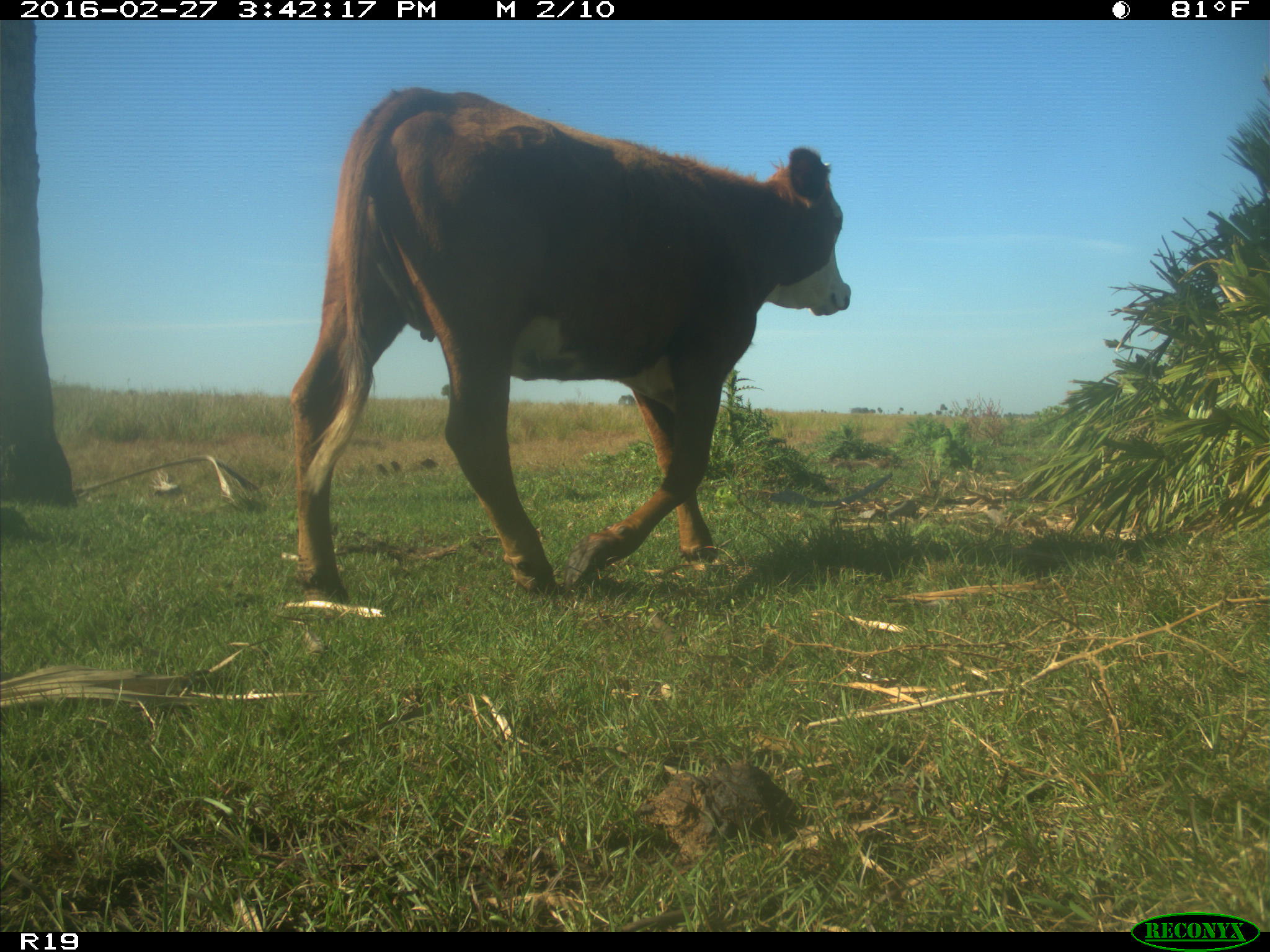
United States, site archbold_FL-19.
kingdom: Animalia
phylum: Chordata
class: Mammalia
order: Artiodactyla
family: Bovidae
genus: Bos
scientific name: Bos taurus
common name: domestic cow